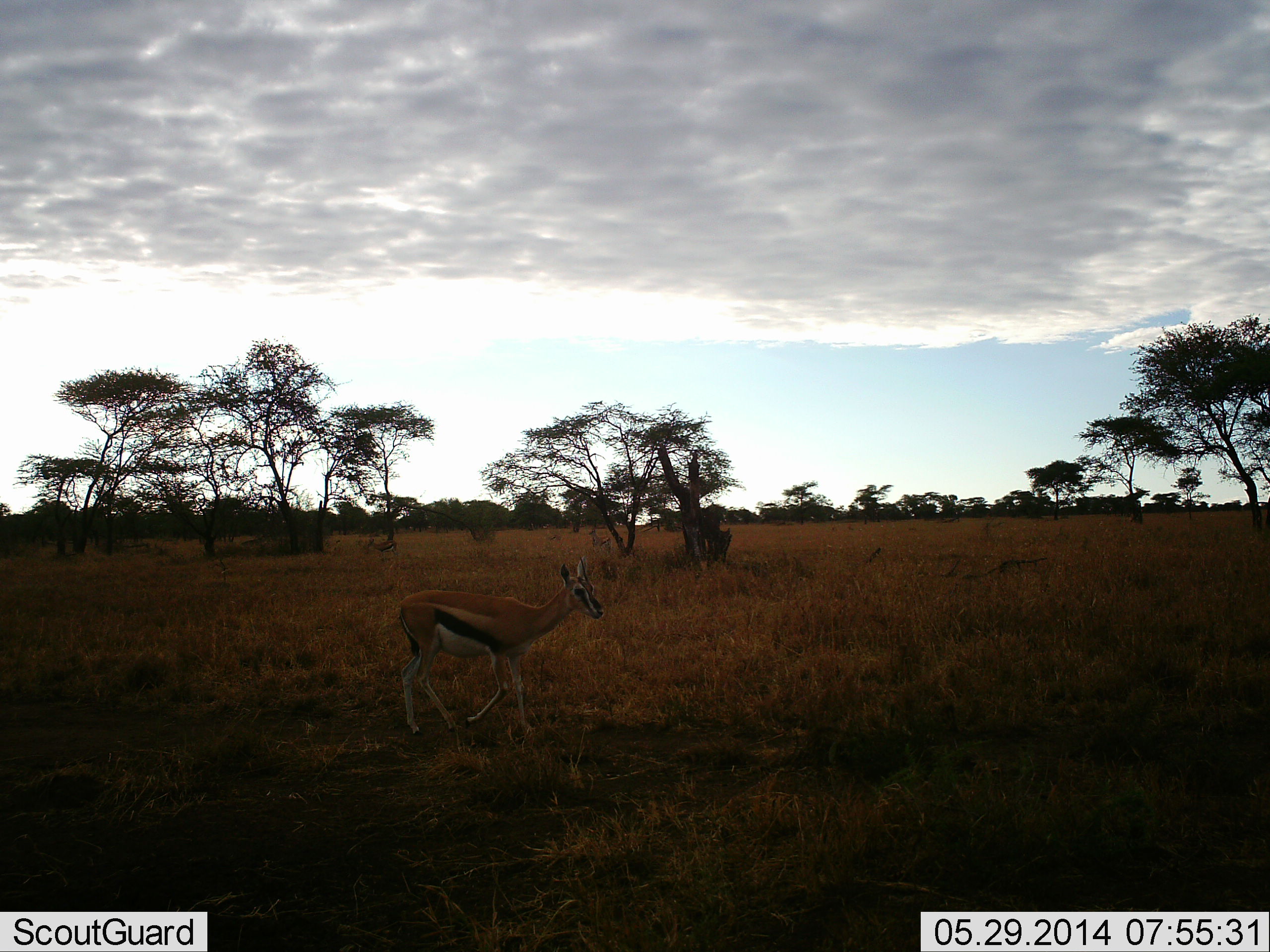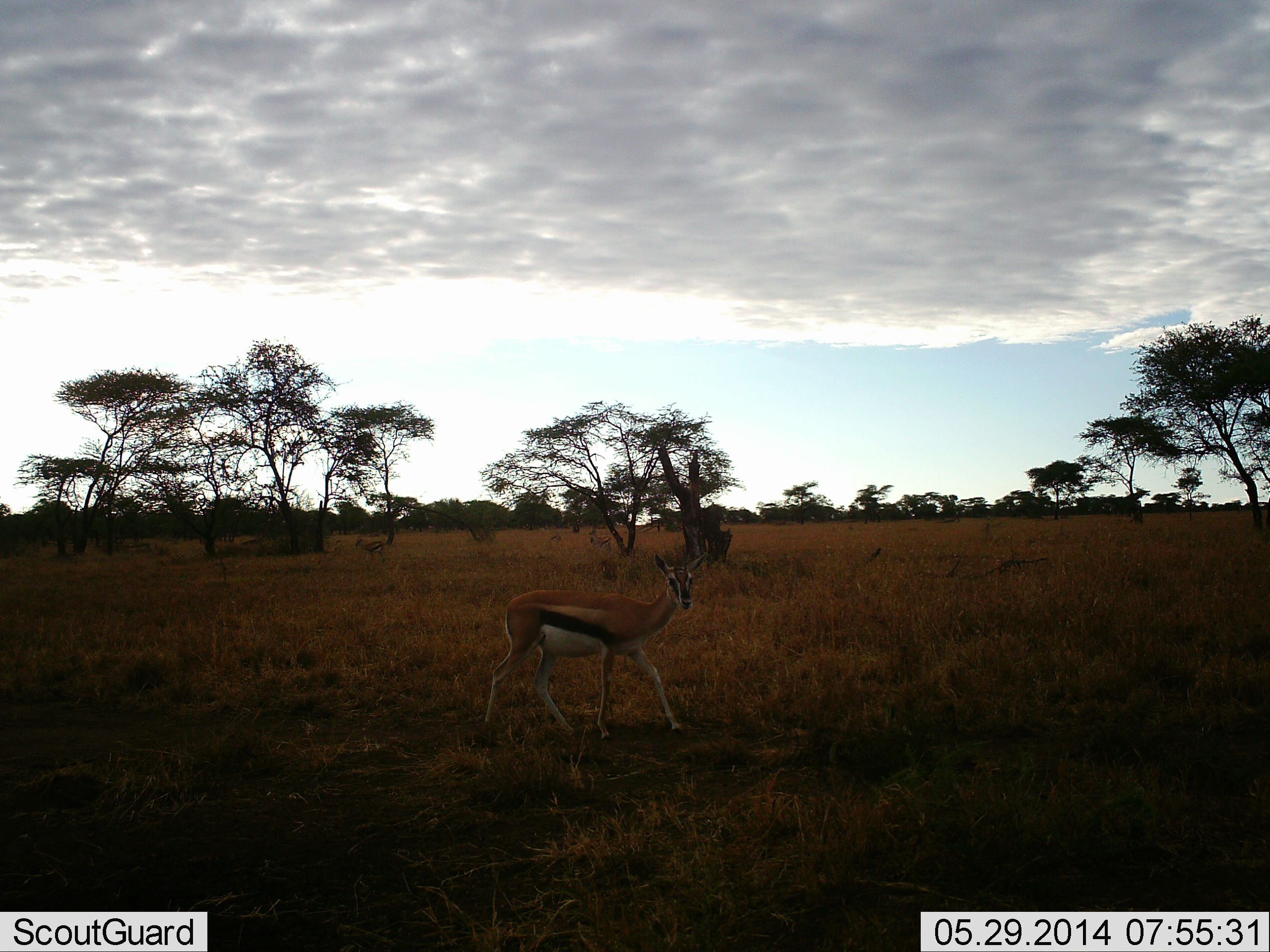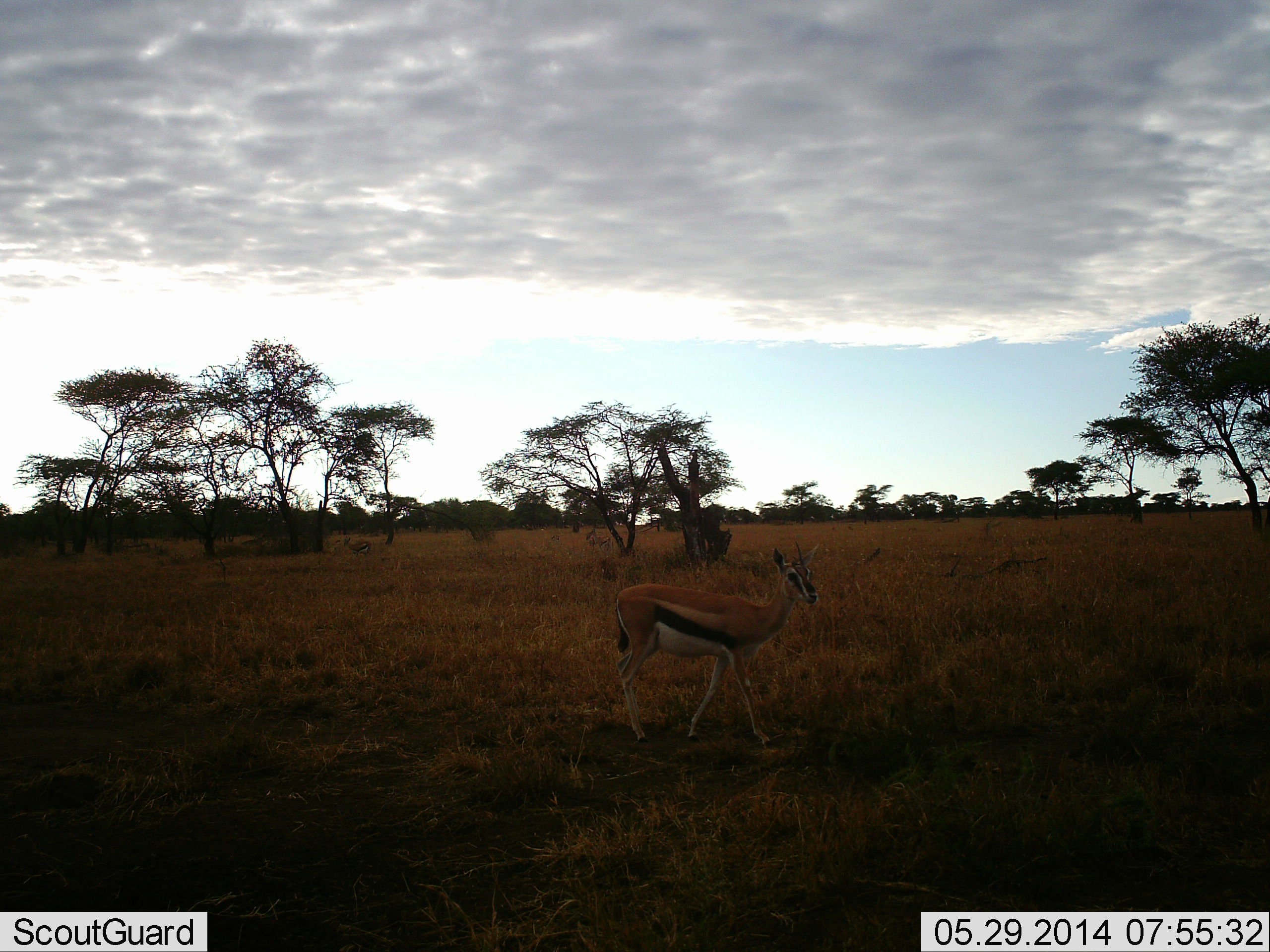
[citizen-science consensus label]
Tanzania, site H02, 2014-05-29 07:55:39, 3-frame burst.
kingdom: Animalia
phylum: Chordata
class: Mammalia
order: Artiodactyla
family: Bovidae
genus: Eudorcas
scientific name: Eudorcas thomsonii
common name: thomson's gazelle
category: gazellethomsons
Gazellethomsons (thomson's gazelle) (Eudorcas thomsonii), count 2. Behavior (volunteer vote fractions): standing 30%, resting 10%, moving 100%, interacting 0%. Young present (vote fraction): 0%. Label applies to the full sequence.